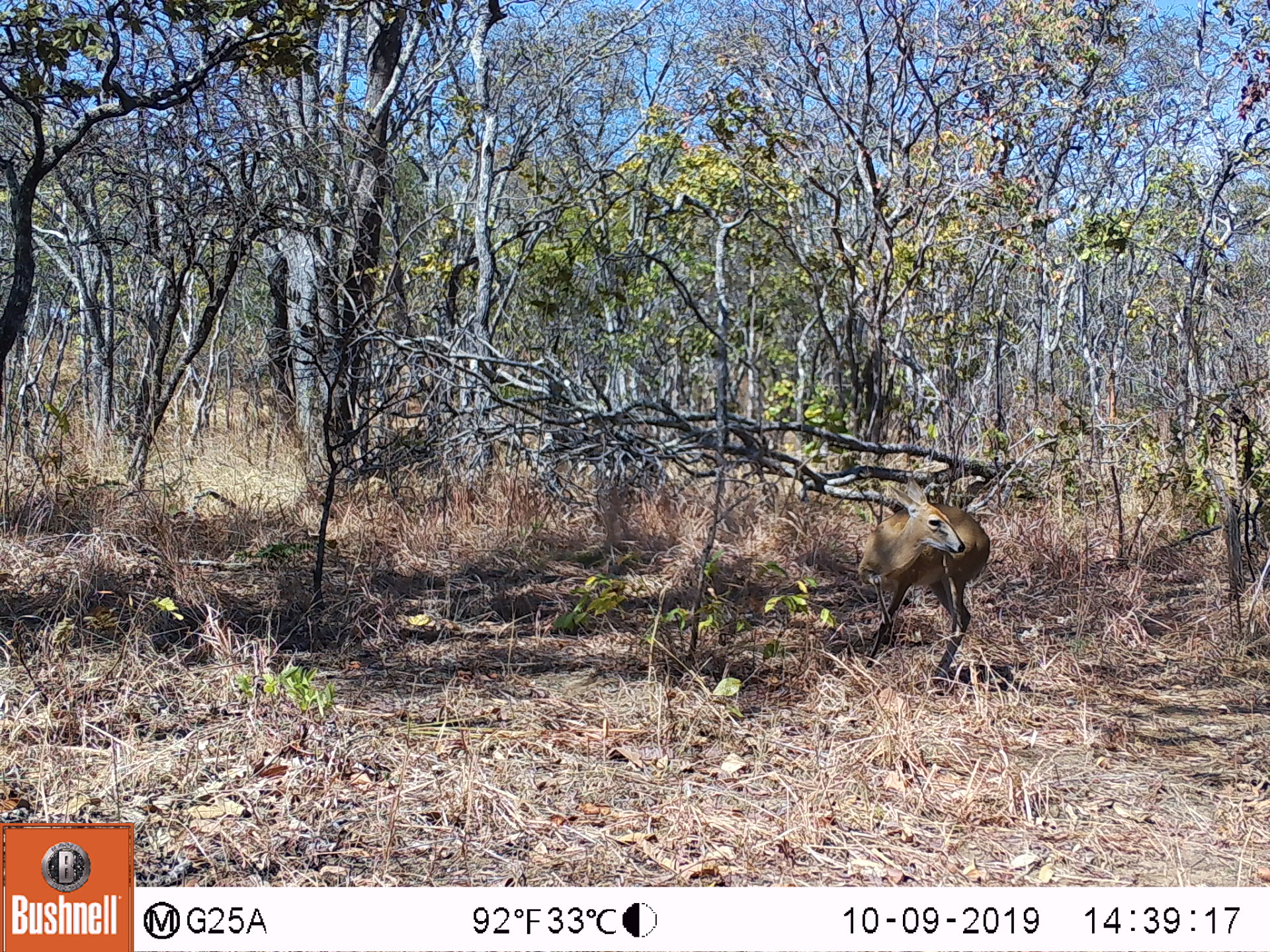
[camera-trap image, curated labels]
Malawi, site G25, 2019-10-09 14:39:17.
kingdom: Animalia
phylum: Chordata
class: Mammalia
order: Artiodactyla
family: Bovidae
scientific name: Antilopinae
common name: small antelope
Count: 1.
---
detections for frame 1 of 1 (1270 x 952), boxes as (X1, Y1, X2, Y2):
small antelope: (849, 469, 991, 690)